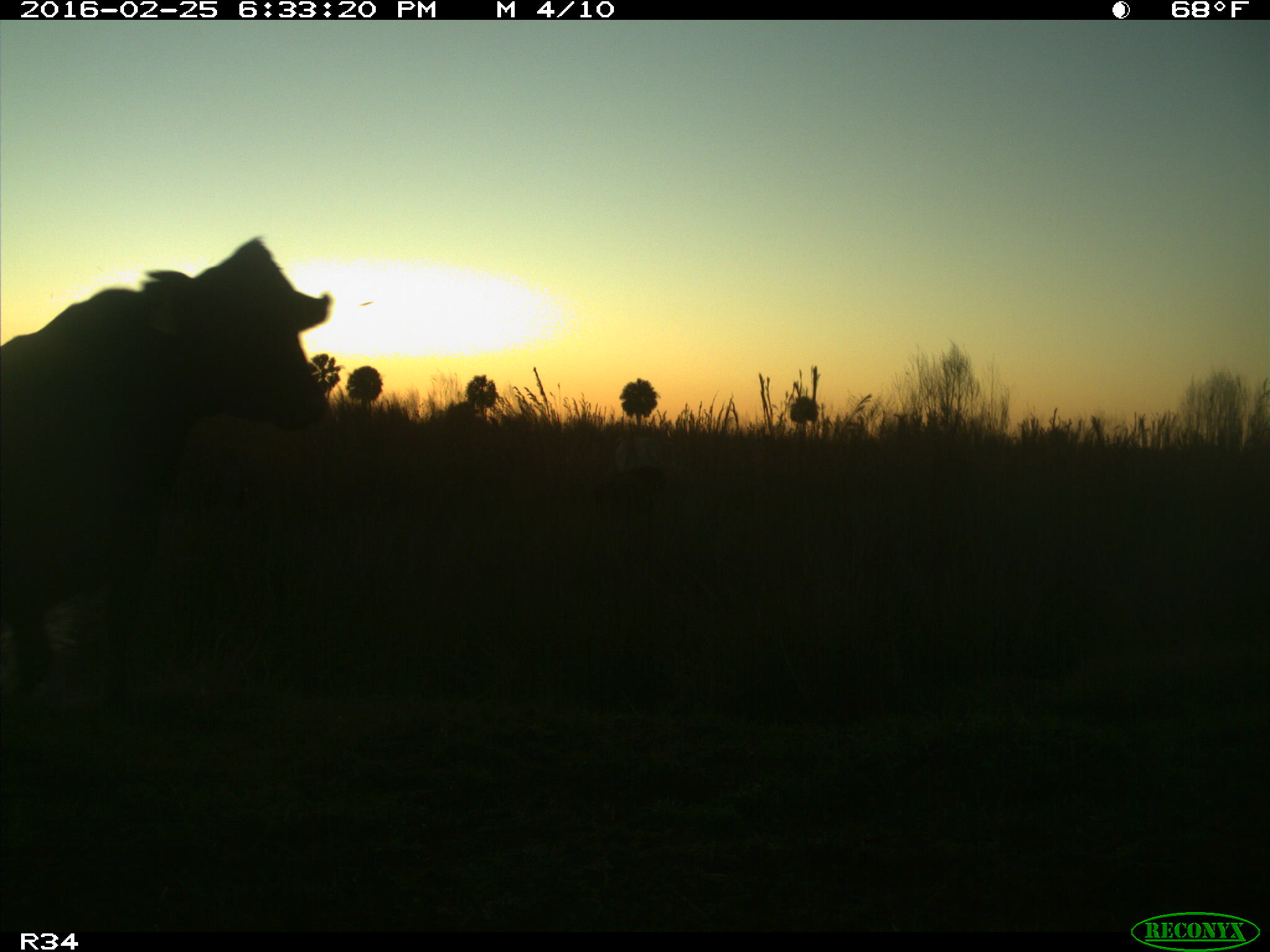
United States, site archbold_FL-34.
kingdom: Animalia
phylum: Chordata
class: Mammalia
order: Artiodactyla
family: Bovidae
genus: Bos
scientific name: Bos taurus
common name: domestic cow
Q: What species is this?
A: Bos taurus (domestic cow).